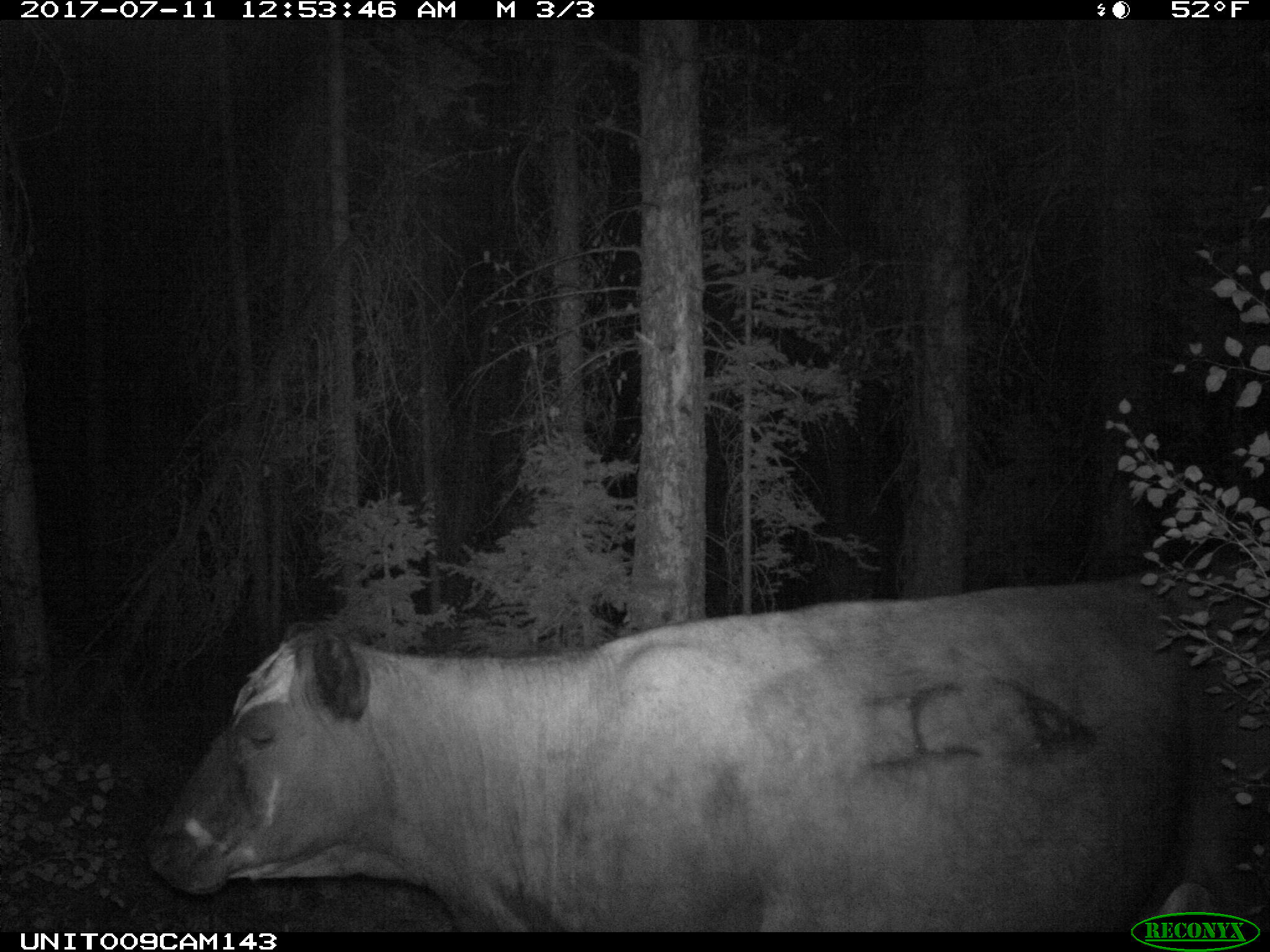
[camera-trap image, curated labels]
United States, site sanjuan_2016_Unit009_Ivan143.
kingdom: Animalia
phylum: Chordata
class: Mammalia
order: Artiodactyla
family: Bovidae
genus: Bos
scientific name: Bos taurus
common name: domestic cow